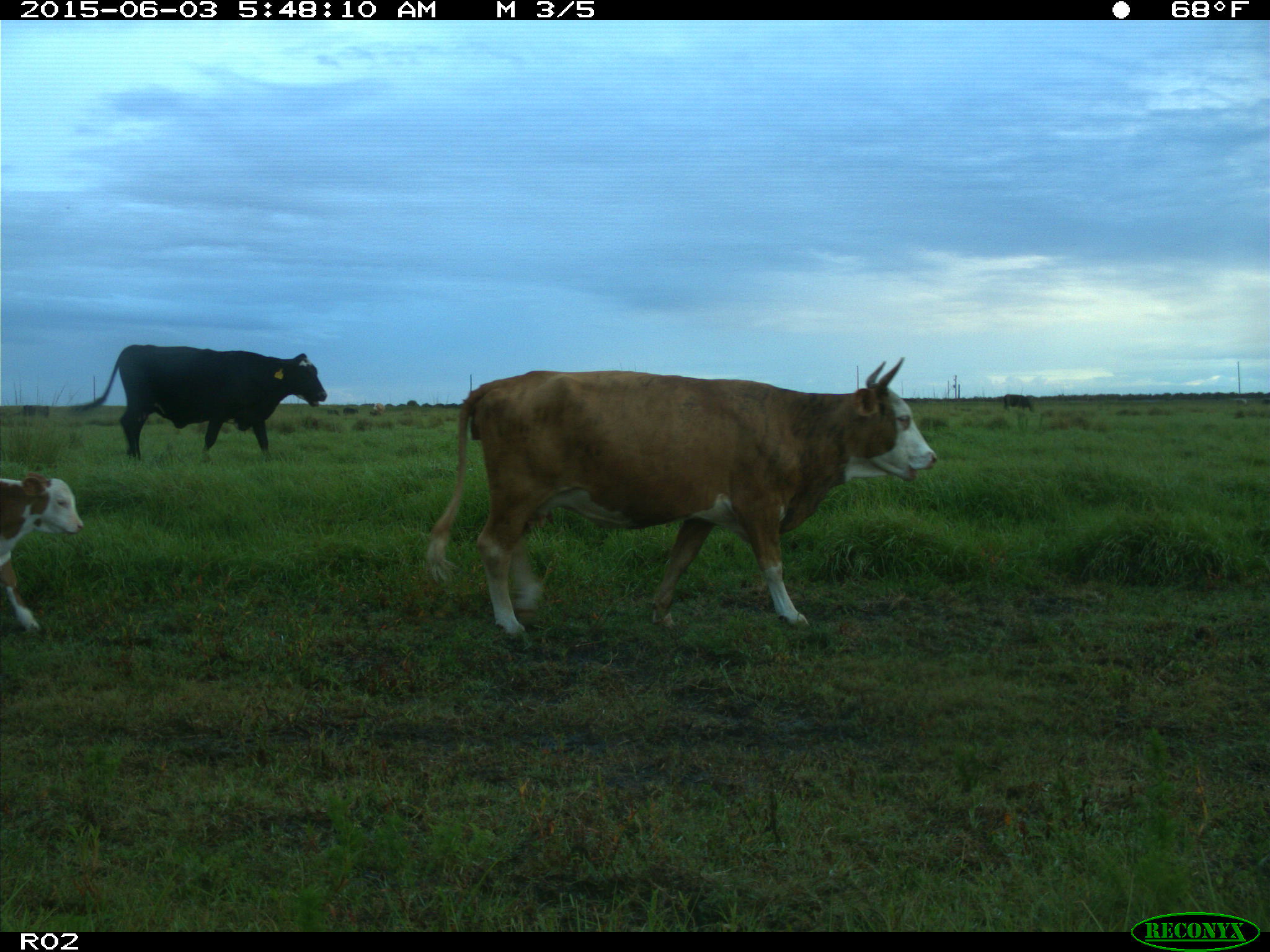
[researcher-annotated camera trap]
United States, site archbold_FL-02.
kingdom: Animalia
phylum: Chordata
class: Mammalia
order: Artiodactyla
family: Bovidae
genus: Bos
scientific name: Bos taurus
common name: domestic cow